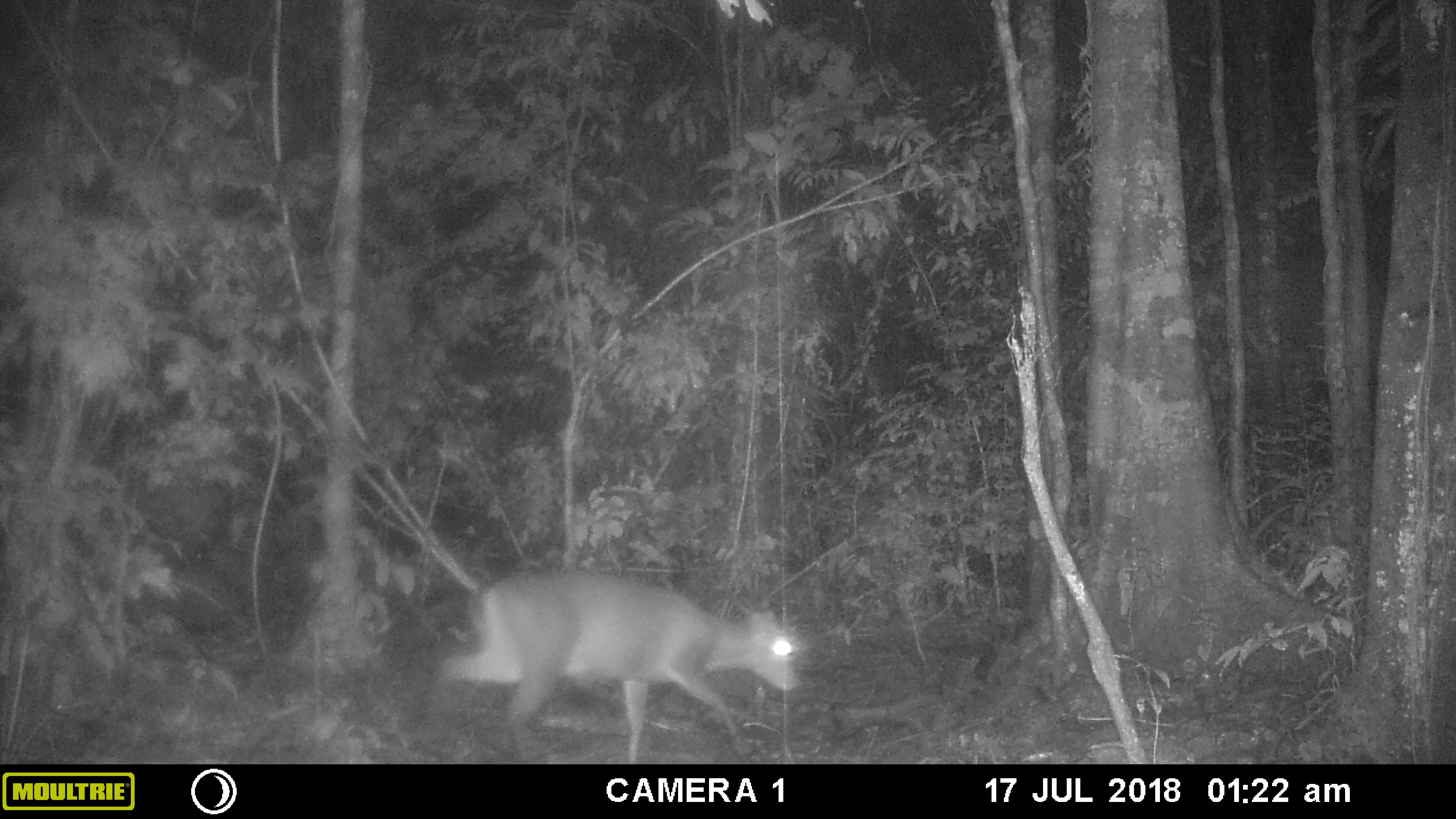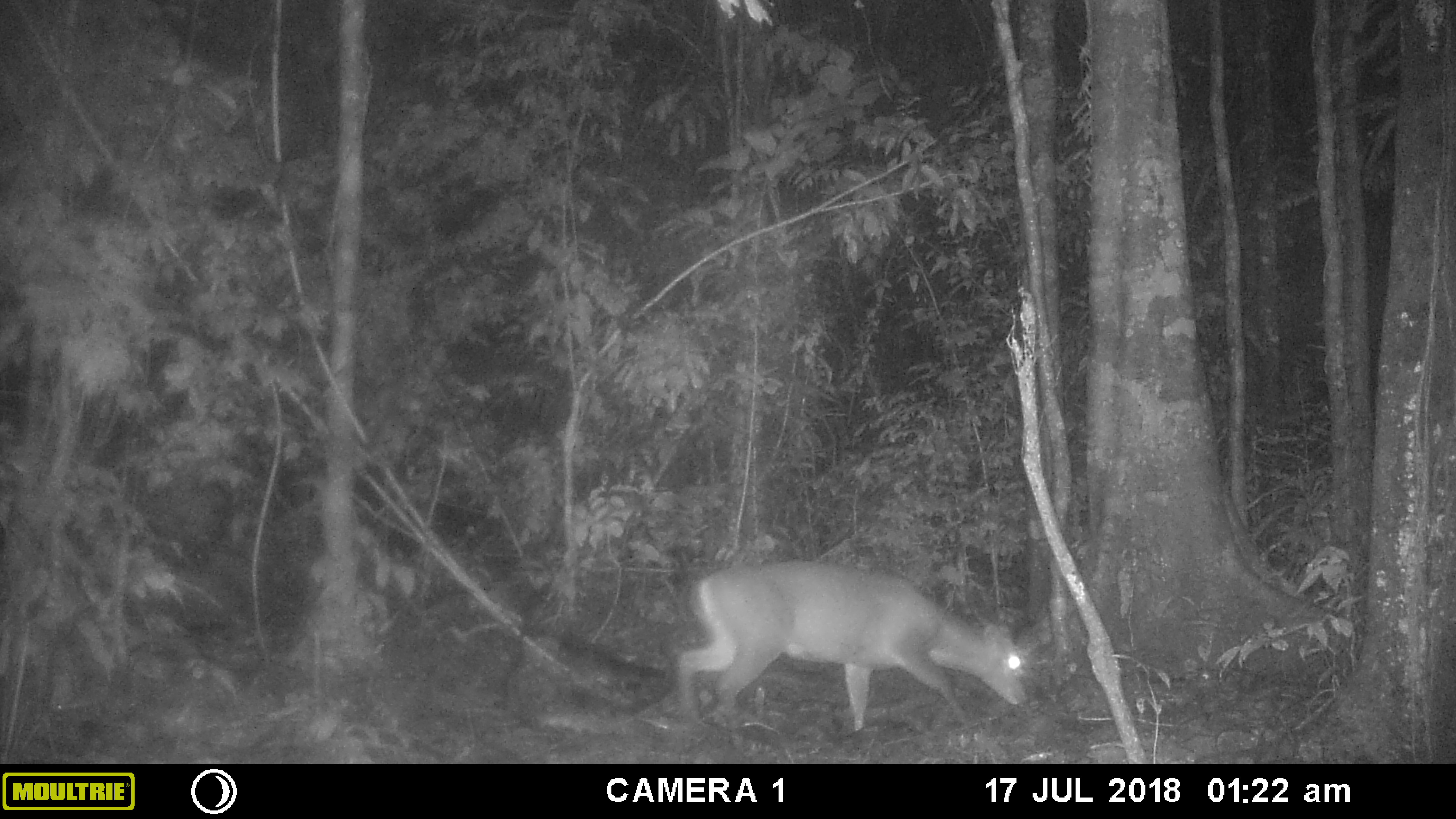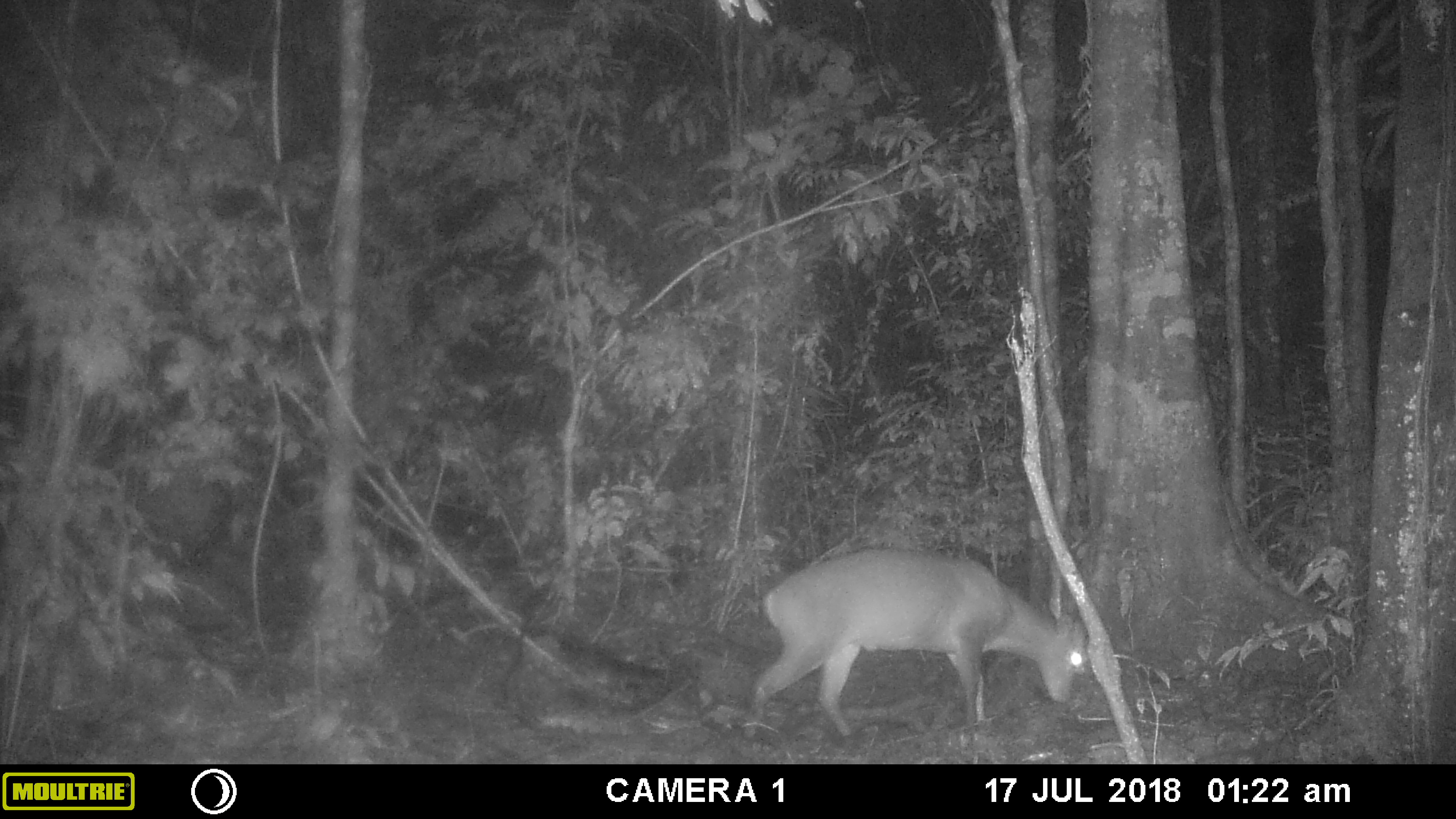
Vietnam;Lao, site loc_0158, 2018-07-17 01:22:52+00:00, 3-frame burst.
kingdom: Animalia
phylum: Chordata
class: Mammalia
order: Artiodactyla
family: Cervidae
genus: Muntiacus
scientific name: Muntiacus vuquangensis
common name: large-antlered muntjac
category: large antlered muntjac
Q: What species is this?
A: Large antlered muntjac (large-antlered muntjac) (Muntiacus vuquangensis).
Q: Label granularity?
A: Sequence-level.